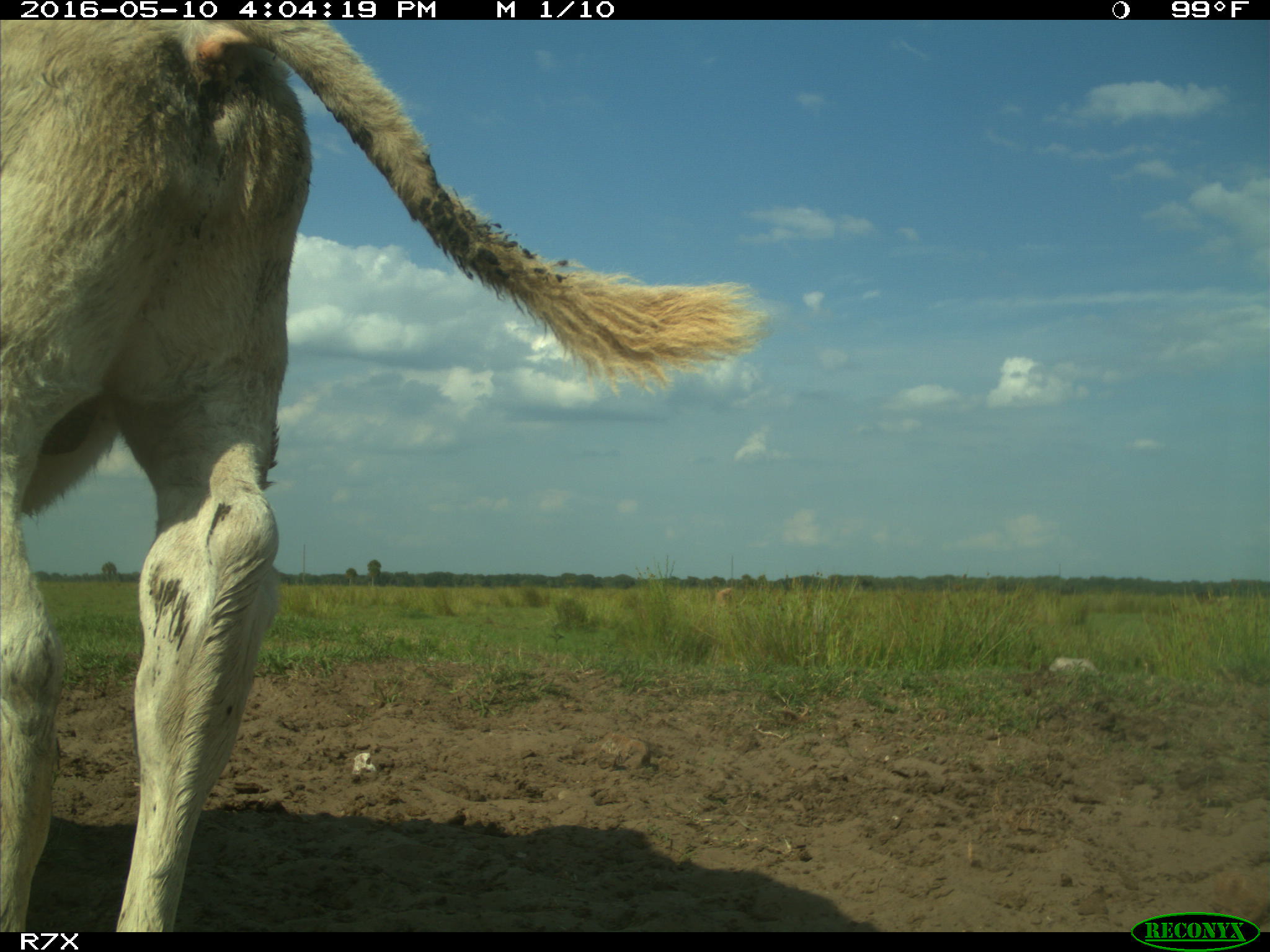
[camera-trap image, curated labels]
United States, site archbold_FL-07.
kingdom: Animalia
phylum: Chordata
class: Mammalia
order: Artiodactyla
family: Bovidae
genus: Bos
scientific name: Bos taurus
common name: domestic cow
Bos taurus (domestic cow).